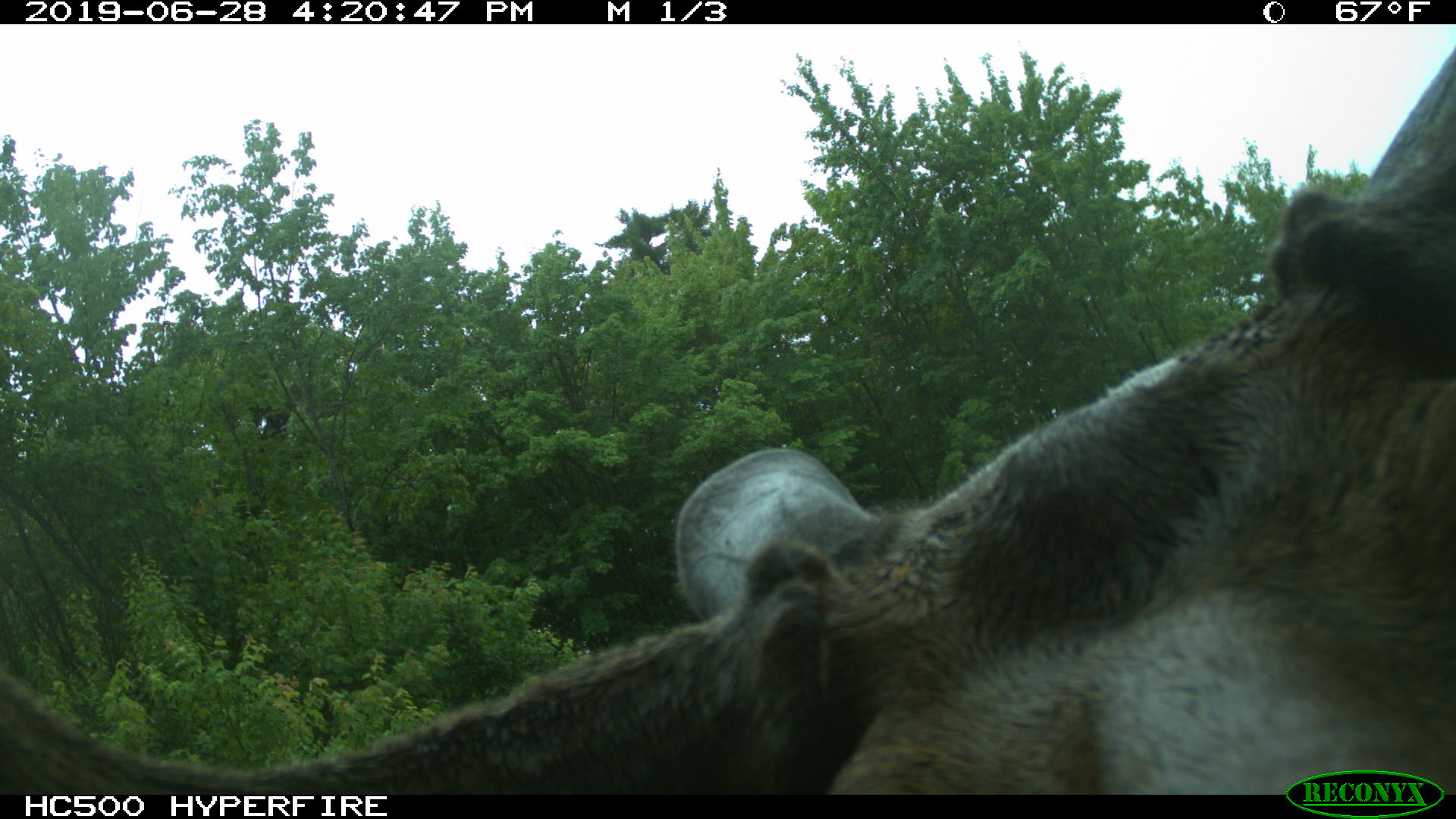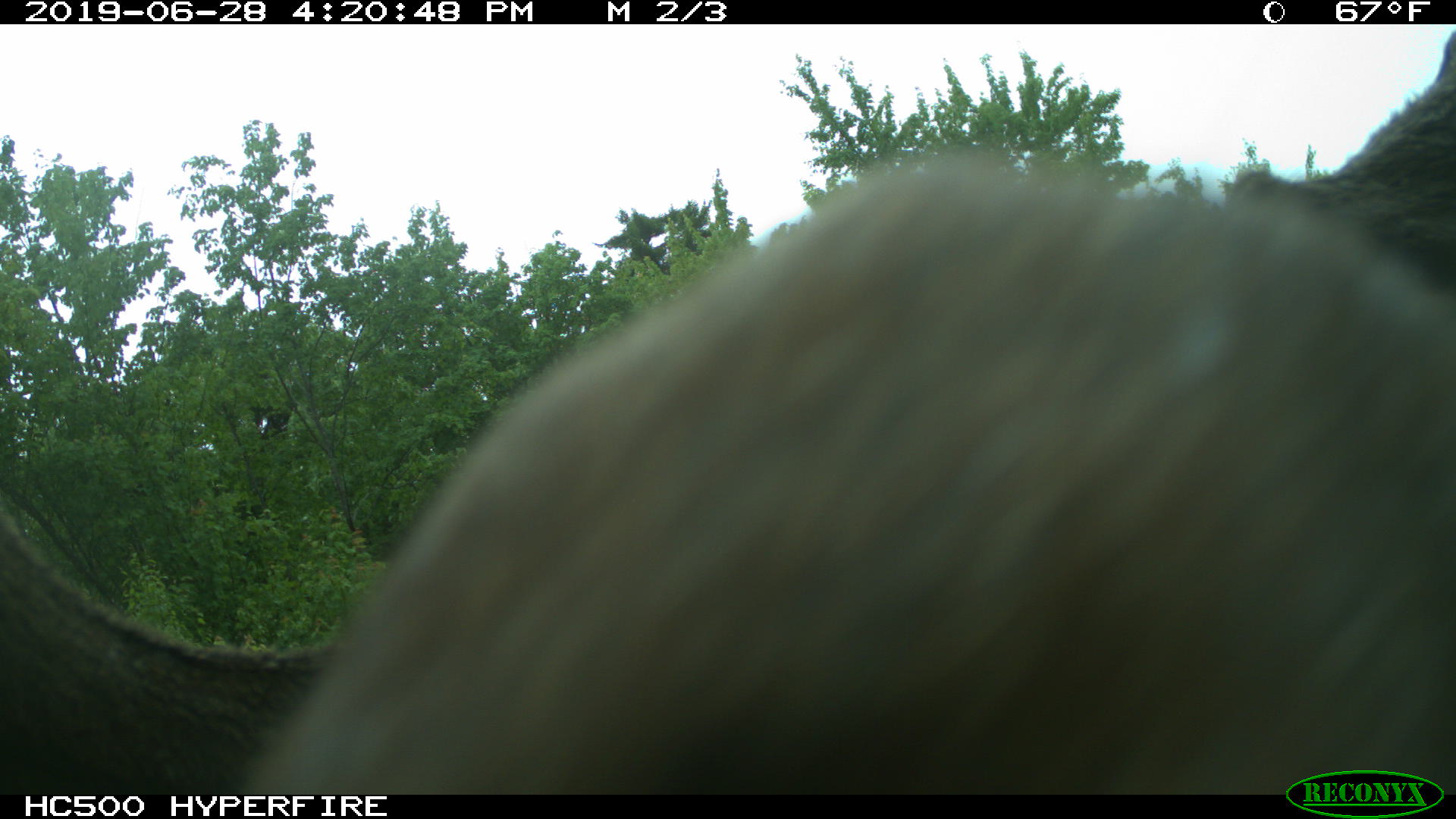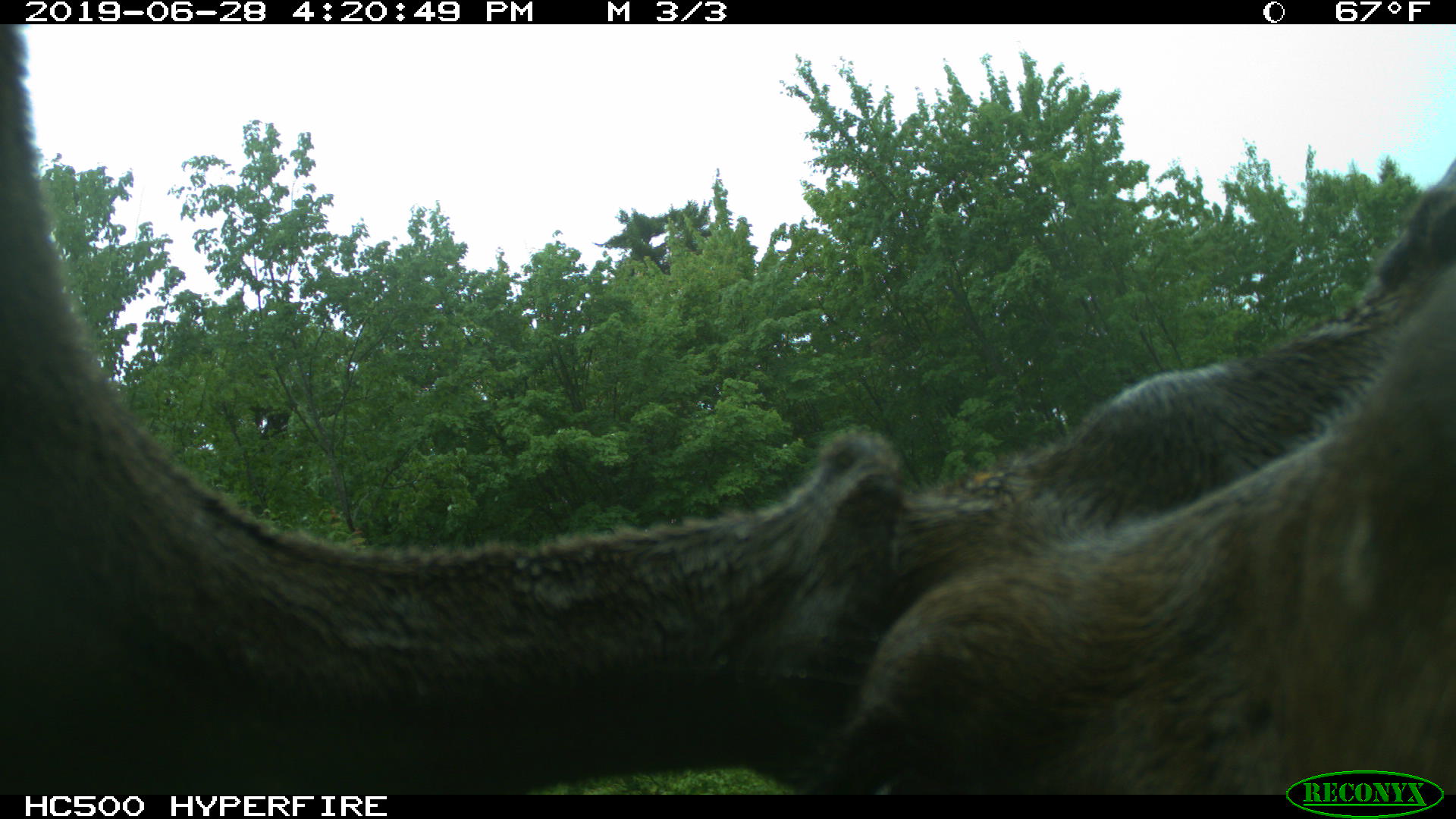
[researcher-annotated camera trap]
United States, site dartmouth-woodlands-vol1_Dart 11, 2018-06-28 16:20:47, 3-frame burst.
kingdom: Animalia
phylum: Chordata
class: Mammalia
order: Artiodactyla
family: Cervidae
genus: Alces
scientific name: Alces alces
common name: moose